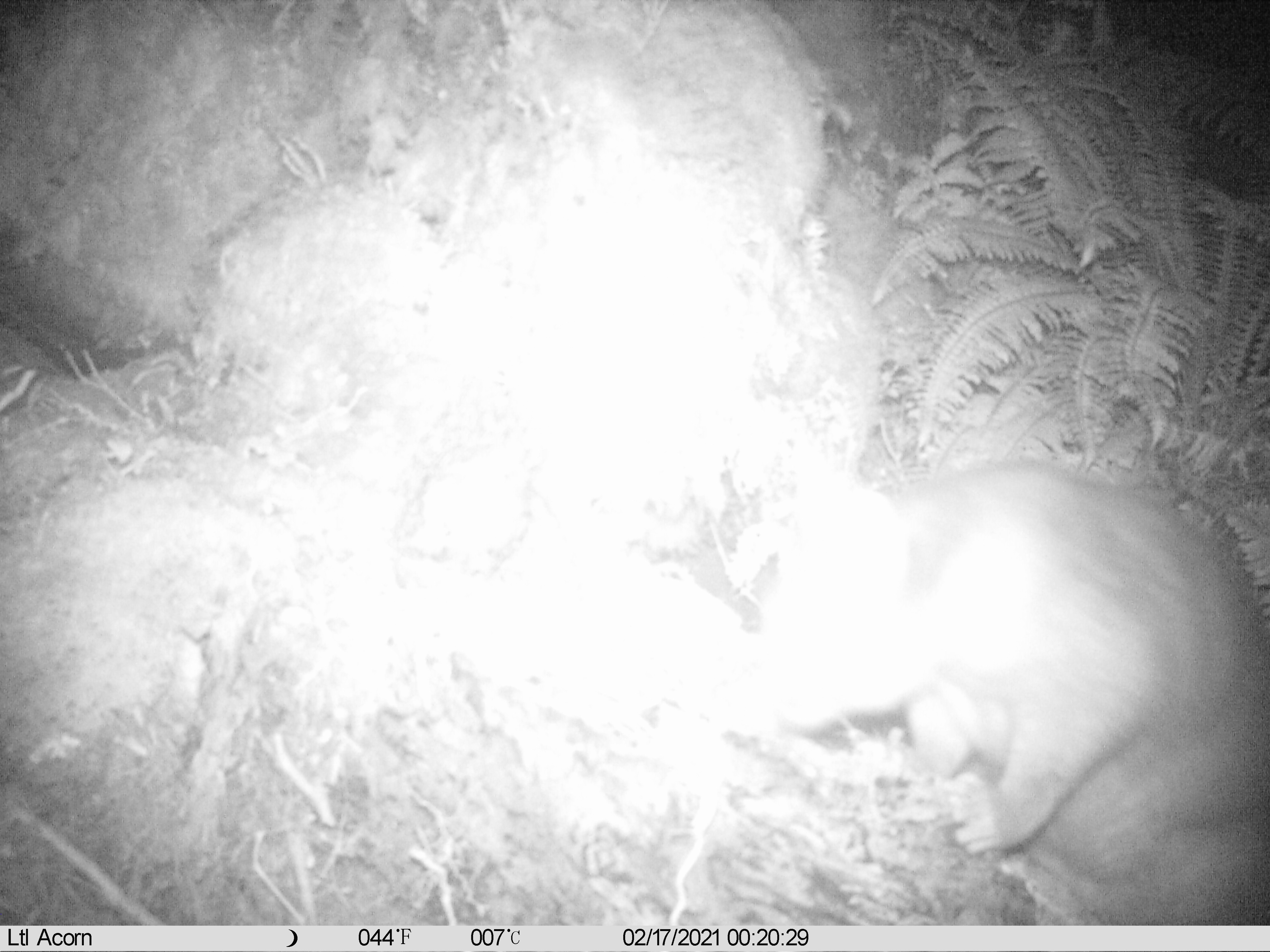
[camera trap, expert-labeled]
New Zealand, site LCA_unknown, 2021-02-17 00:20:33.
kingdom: Animalia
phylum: Chordata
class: Mammalia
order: Diprotodontia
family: Phalangeridae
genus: Trichosurus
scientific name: Trichosurus vulpecula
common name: common brushtail possum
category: possum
Possum (common brushtail possum) (Trichosurus vulpecula).